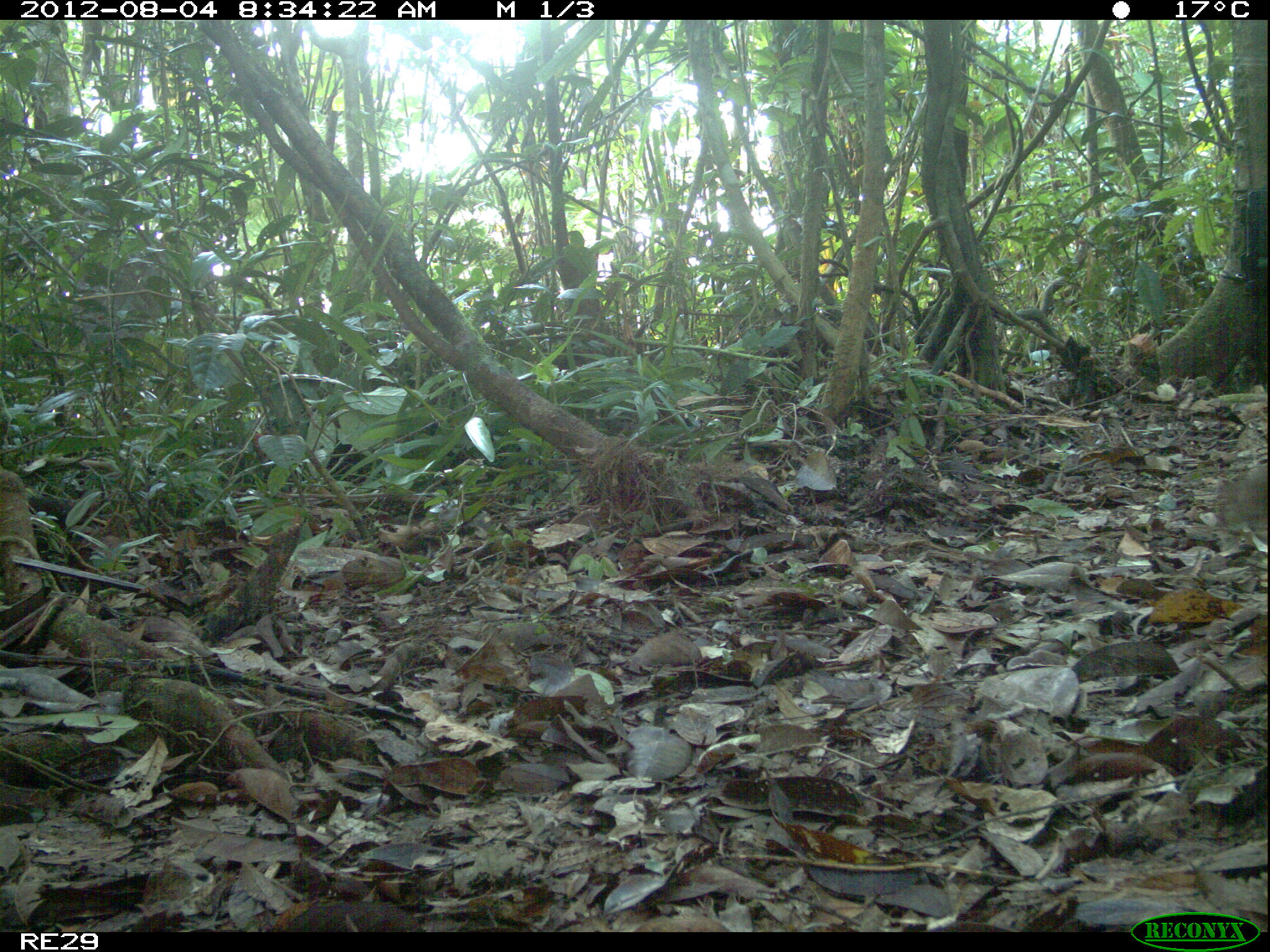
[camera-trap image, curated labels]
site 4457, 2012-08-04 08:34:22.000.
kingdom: Animalia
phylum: Chordata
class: Mammalia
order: Carnivora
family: Eupleridae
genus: Salanoia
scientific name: Salanoia concolor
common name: brown-tailed vontsira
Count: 1.